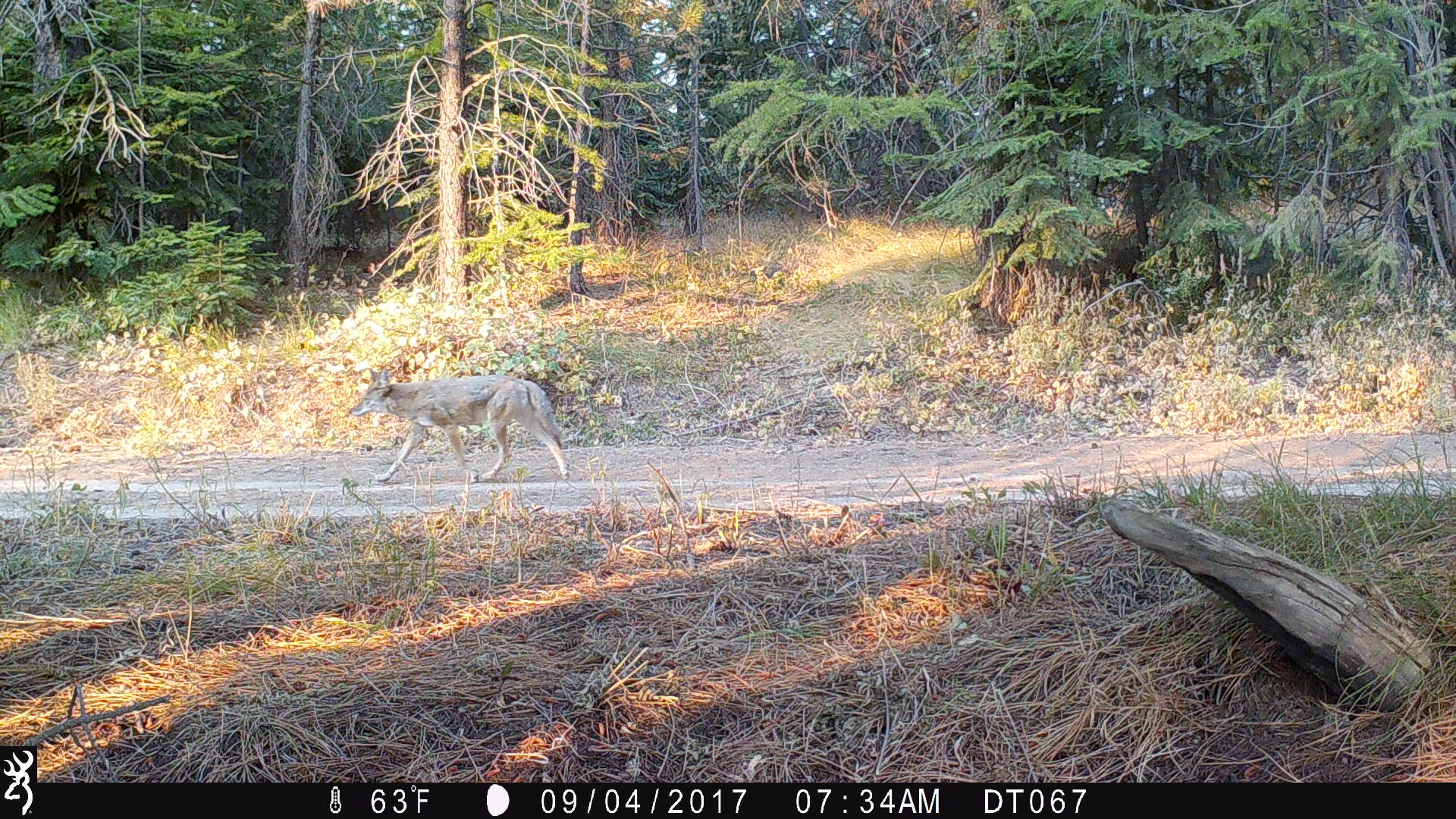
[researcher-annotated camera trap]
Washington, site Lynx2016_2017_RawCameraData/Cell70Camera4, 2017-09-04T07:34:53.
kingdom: Animalia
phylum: Chordata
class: Mammalia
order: Carnivora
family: Canidae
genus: Canis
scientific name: Canis latrans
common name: coyote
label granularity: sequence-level